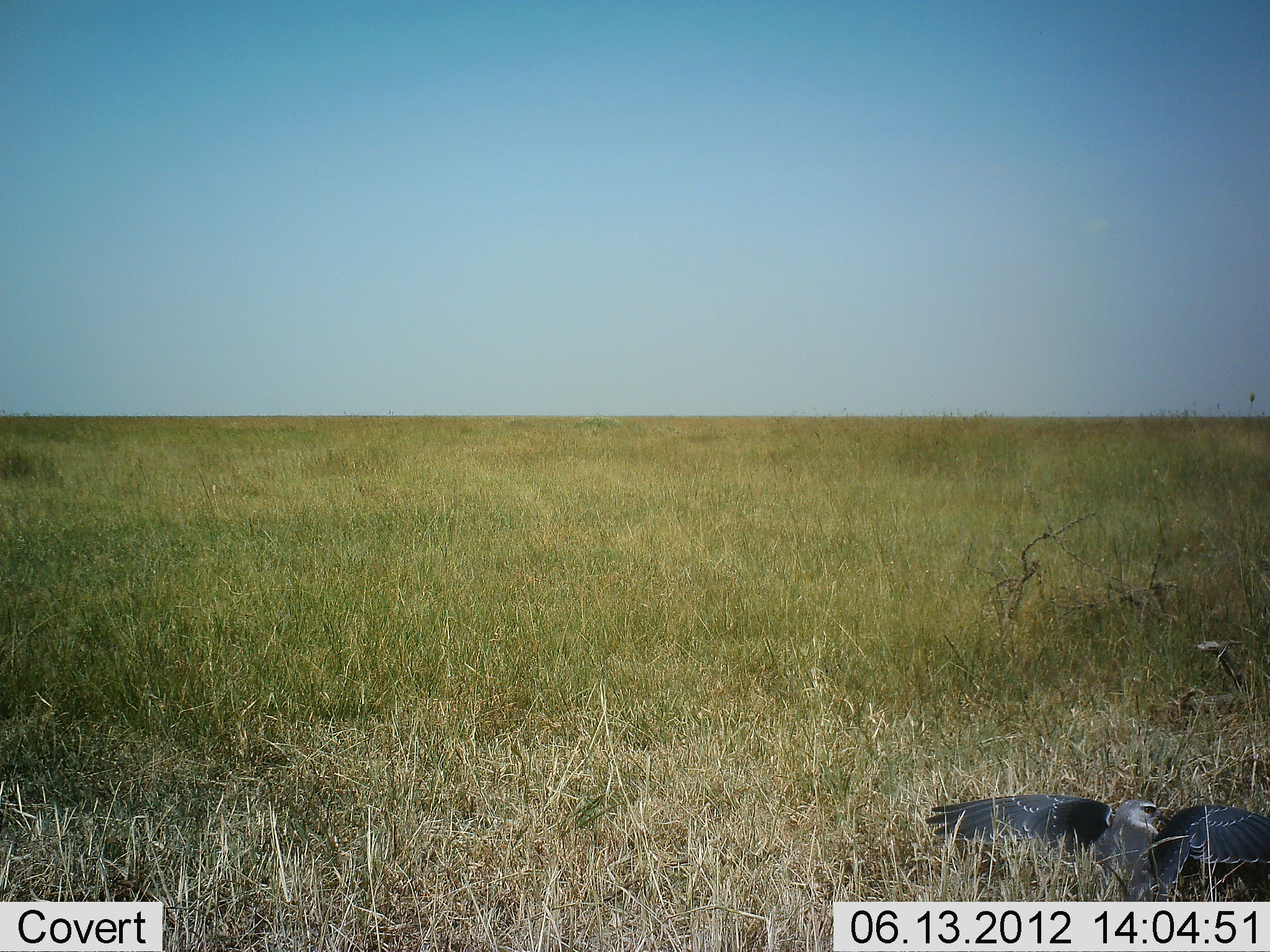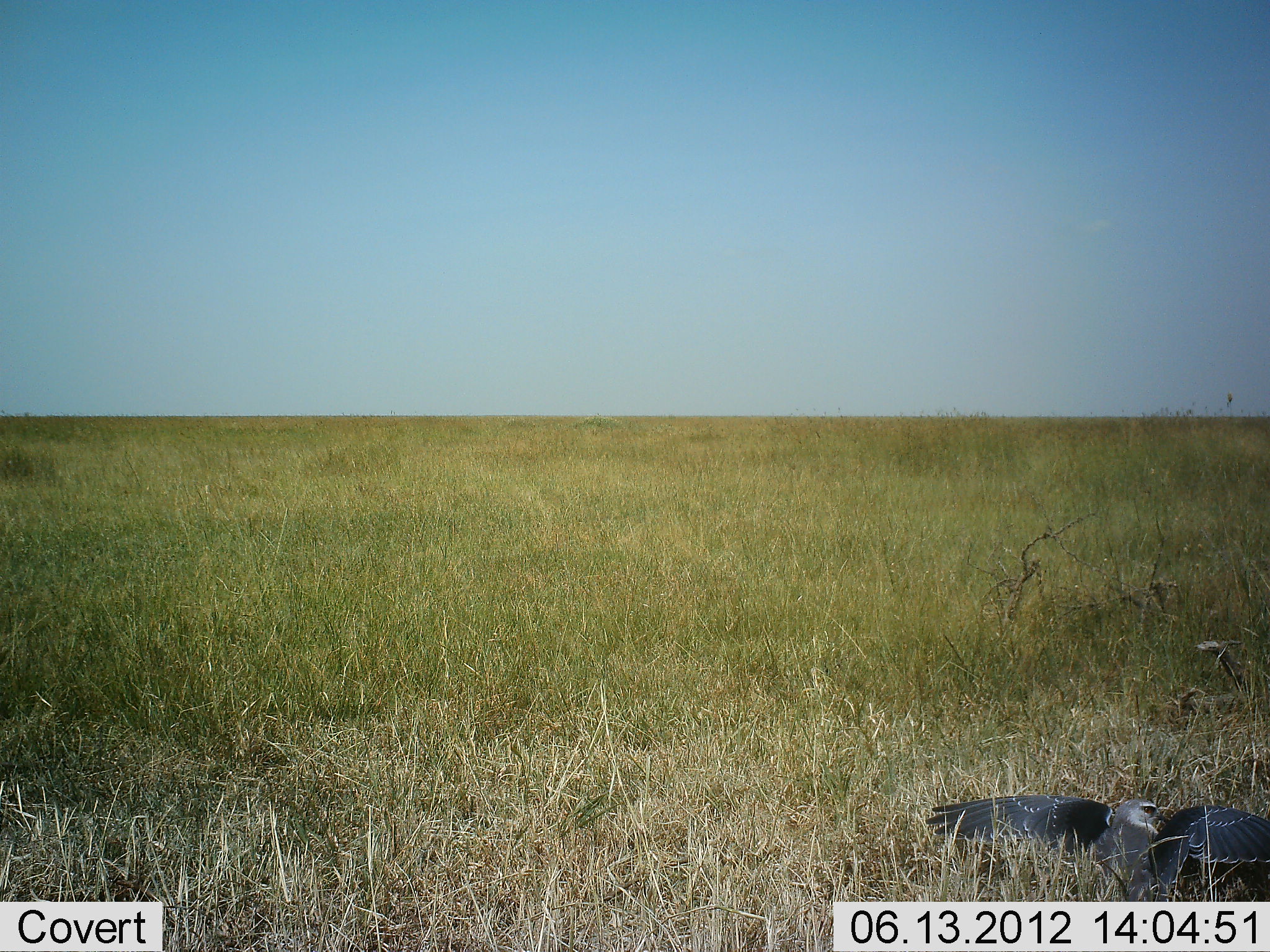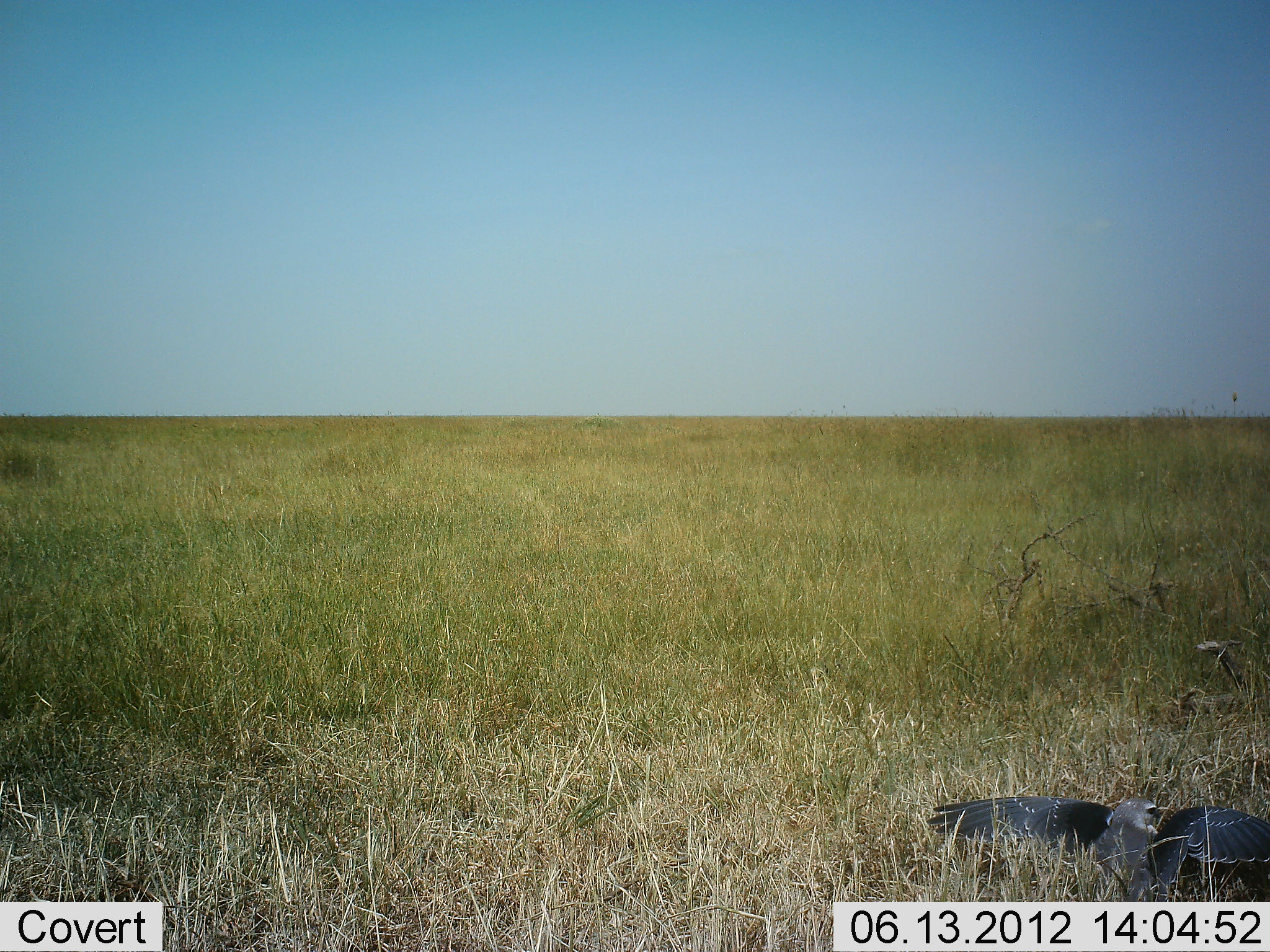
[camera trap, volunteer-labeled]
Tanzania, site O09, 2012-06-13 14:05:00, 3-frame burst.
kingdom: Animalia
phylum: Chordata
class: Aves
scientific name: Aves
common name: bird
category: otherbird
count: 1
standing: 20%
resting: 40%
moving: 10%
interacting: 10%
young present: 0%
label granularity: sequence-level